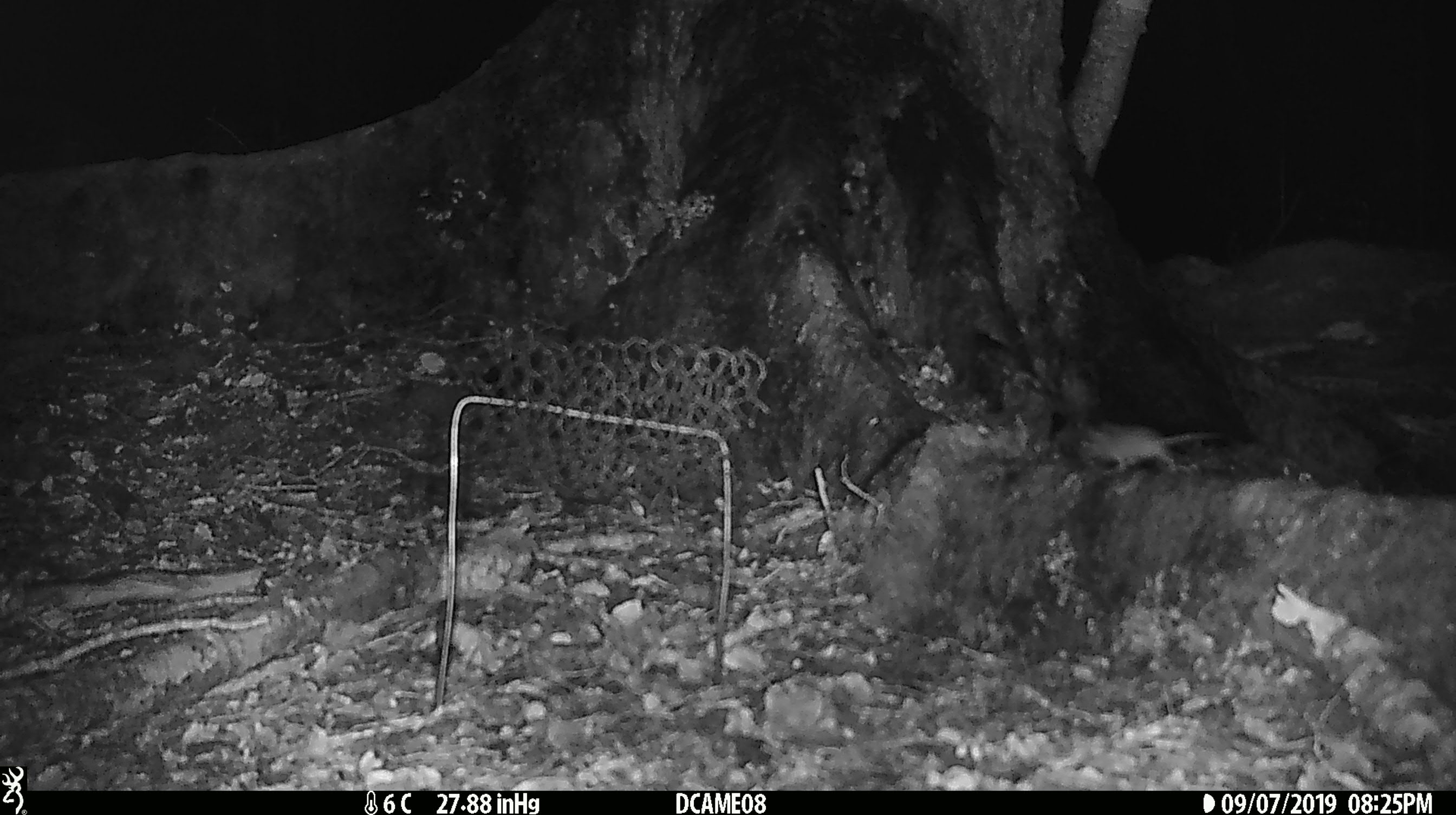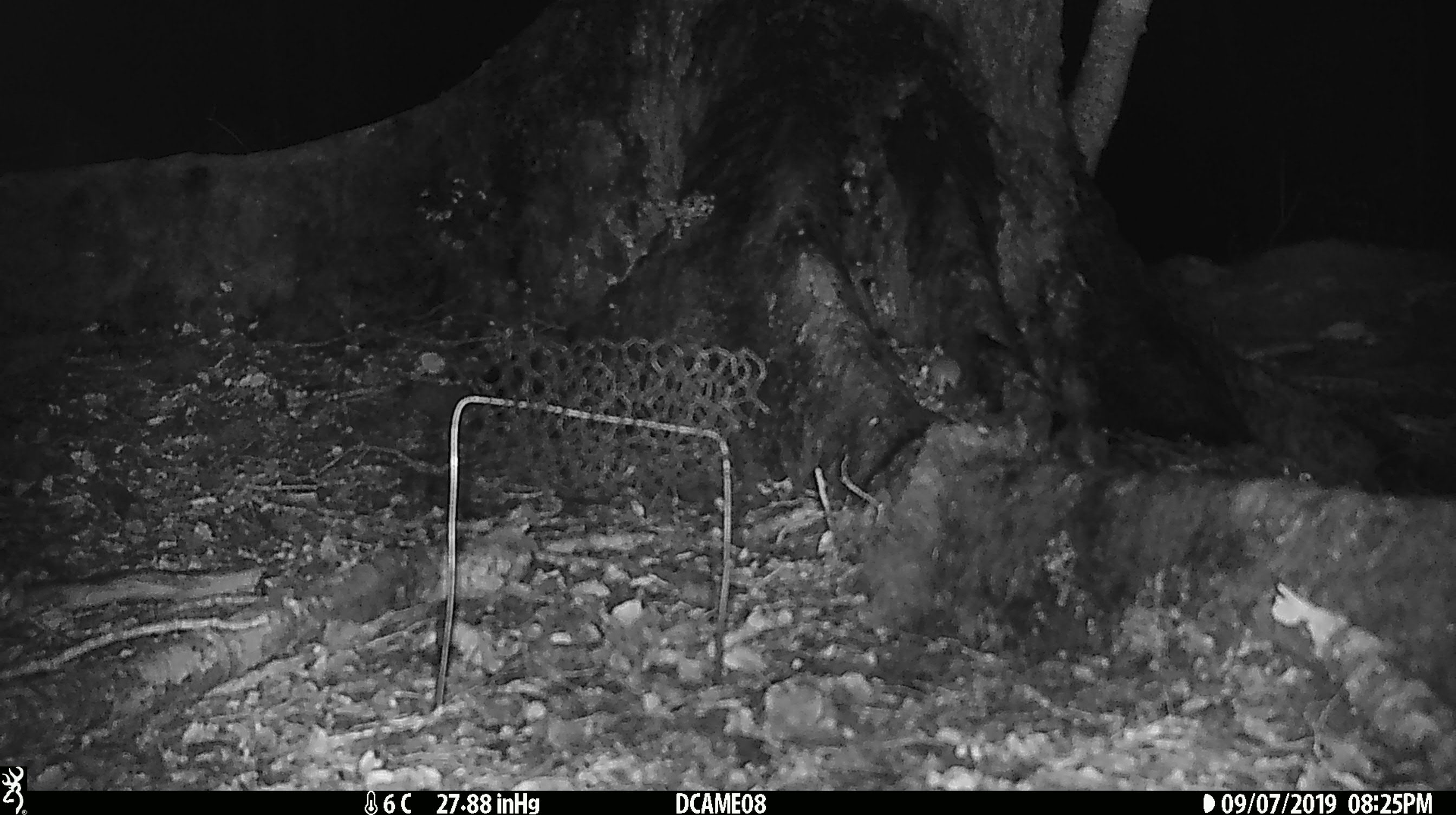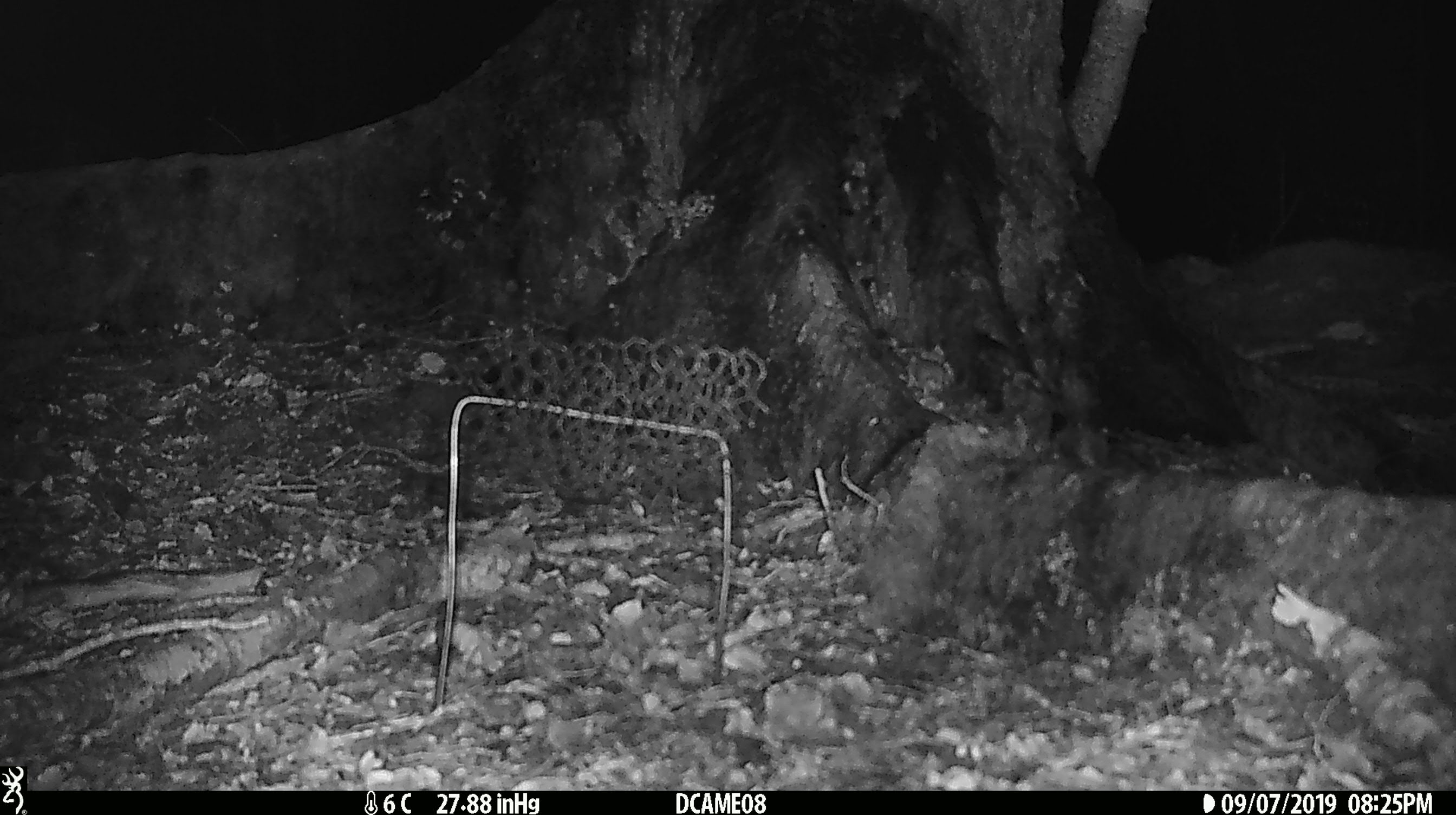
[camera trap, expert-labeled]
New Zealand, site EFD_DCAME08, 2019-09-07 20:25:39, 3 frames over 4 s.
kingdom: Animalia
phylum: Chordata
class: Mammalia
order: Rodentia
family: Muridae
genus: Mus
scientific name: Mus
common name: mouse